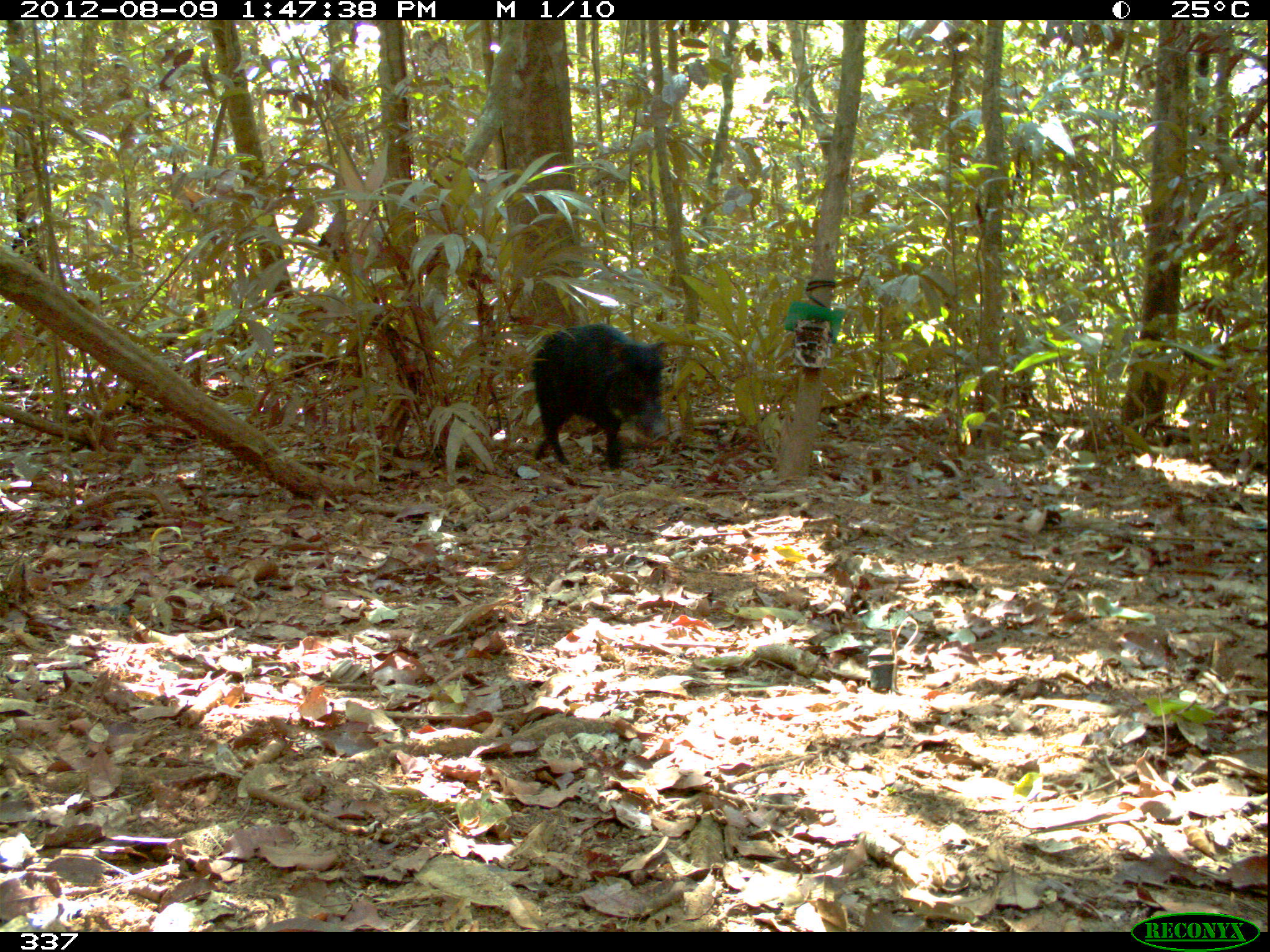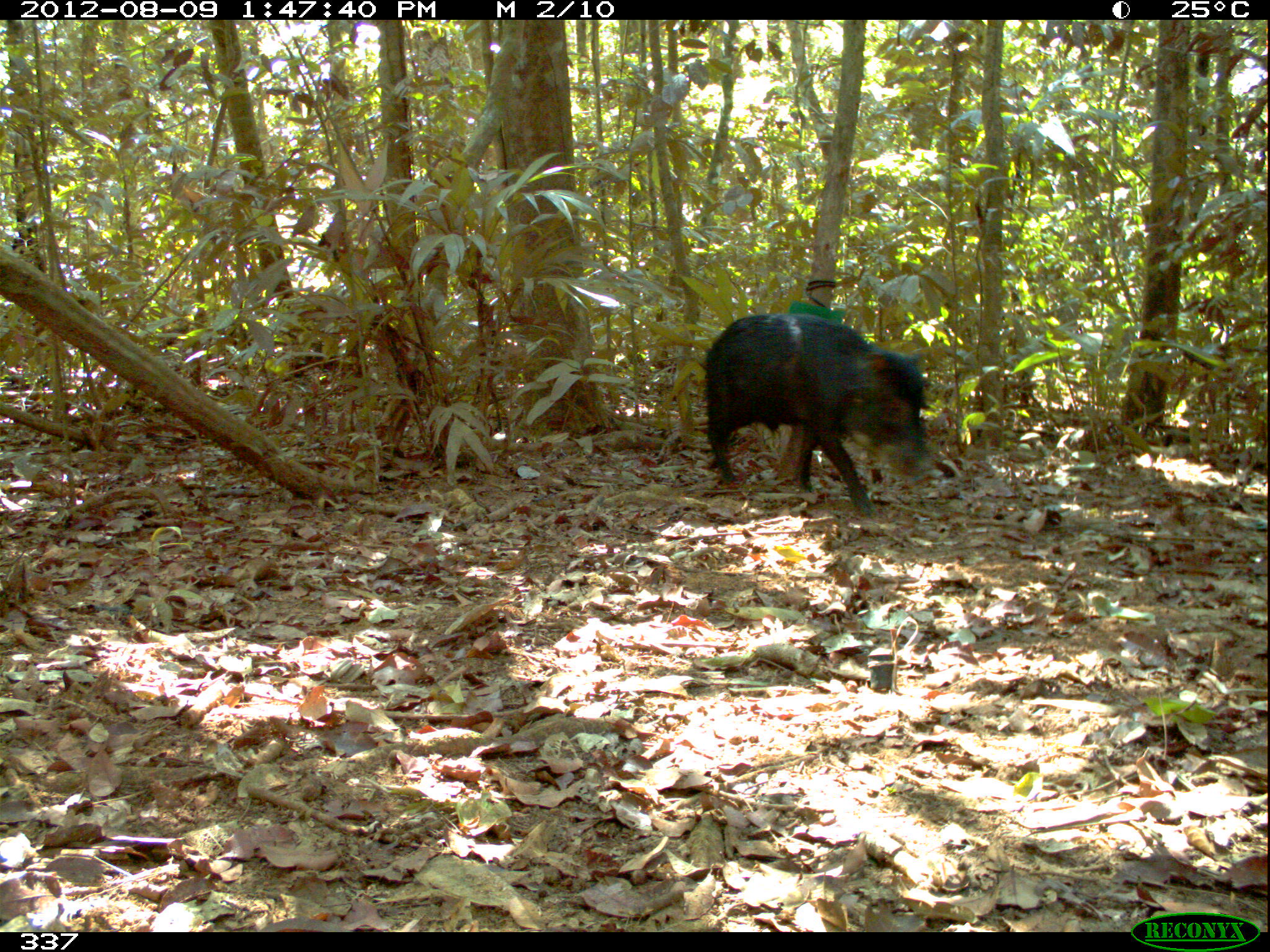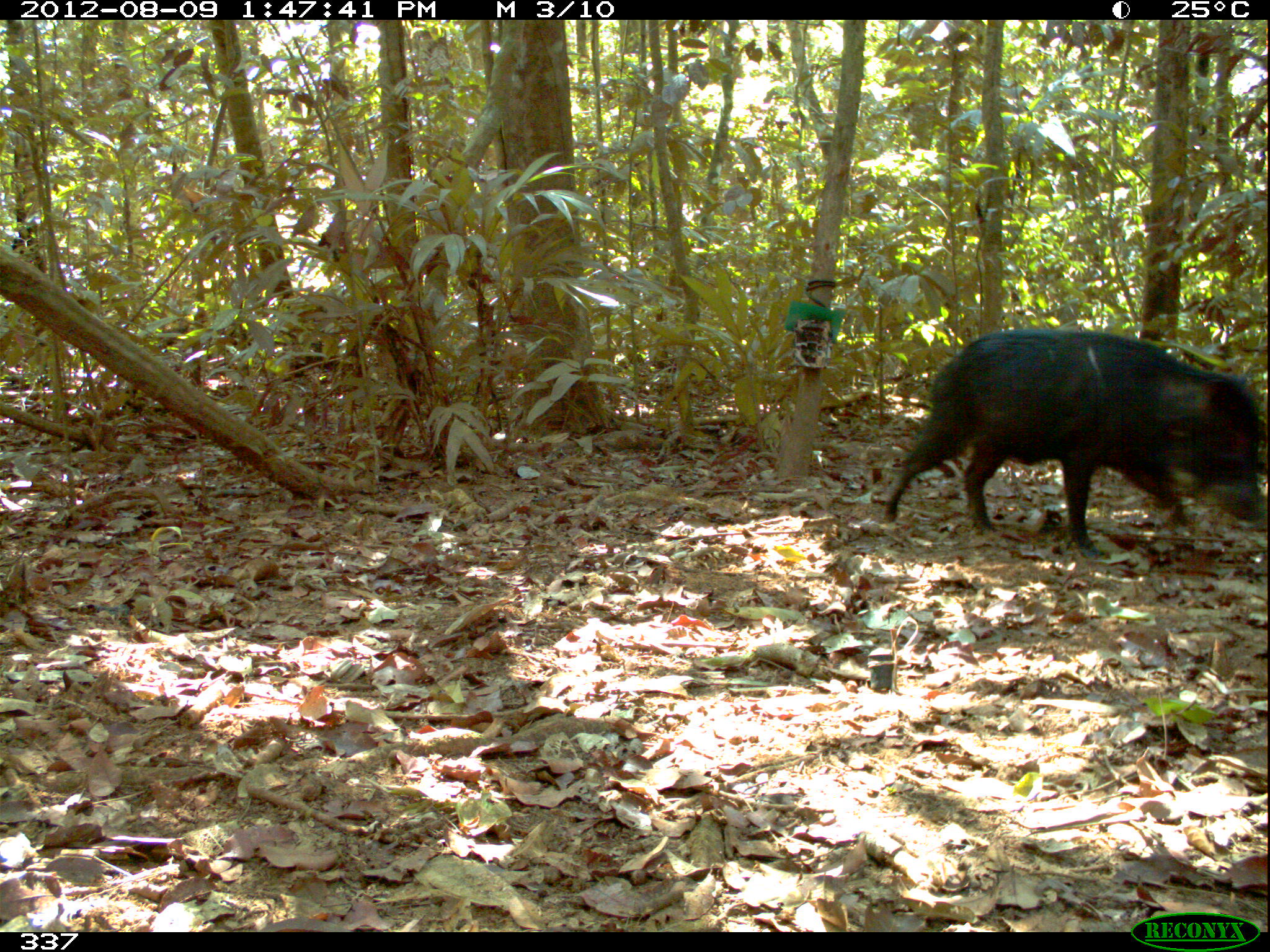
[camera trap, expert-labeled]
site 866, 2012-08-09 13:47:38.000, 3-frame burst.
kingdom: Animalia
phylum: Chordata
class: Mammalia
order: Artiodactyla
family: Tayassuidae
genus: Tayassu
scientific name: Tayassu pecari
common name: white-lipped peccary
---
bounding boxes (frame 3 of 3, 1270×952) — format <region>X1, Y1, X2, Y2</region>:
tayassu pecari: <region>881, 329, 1268, 555</region>